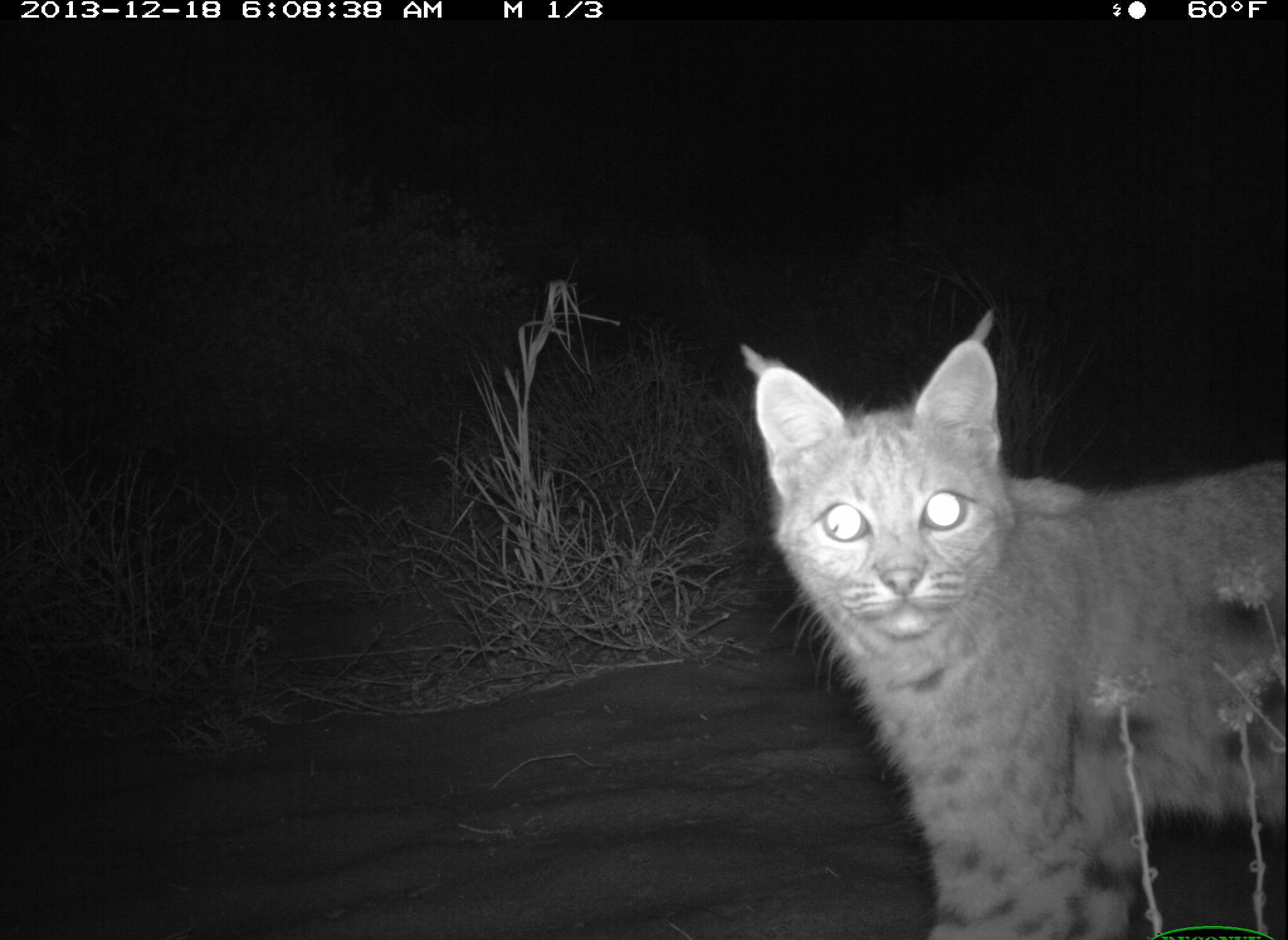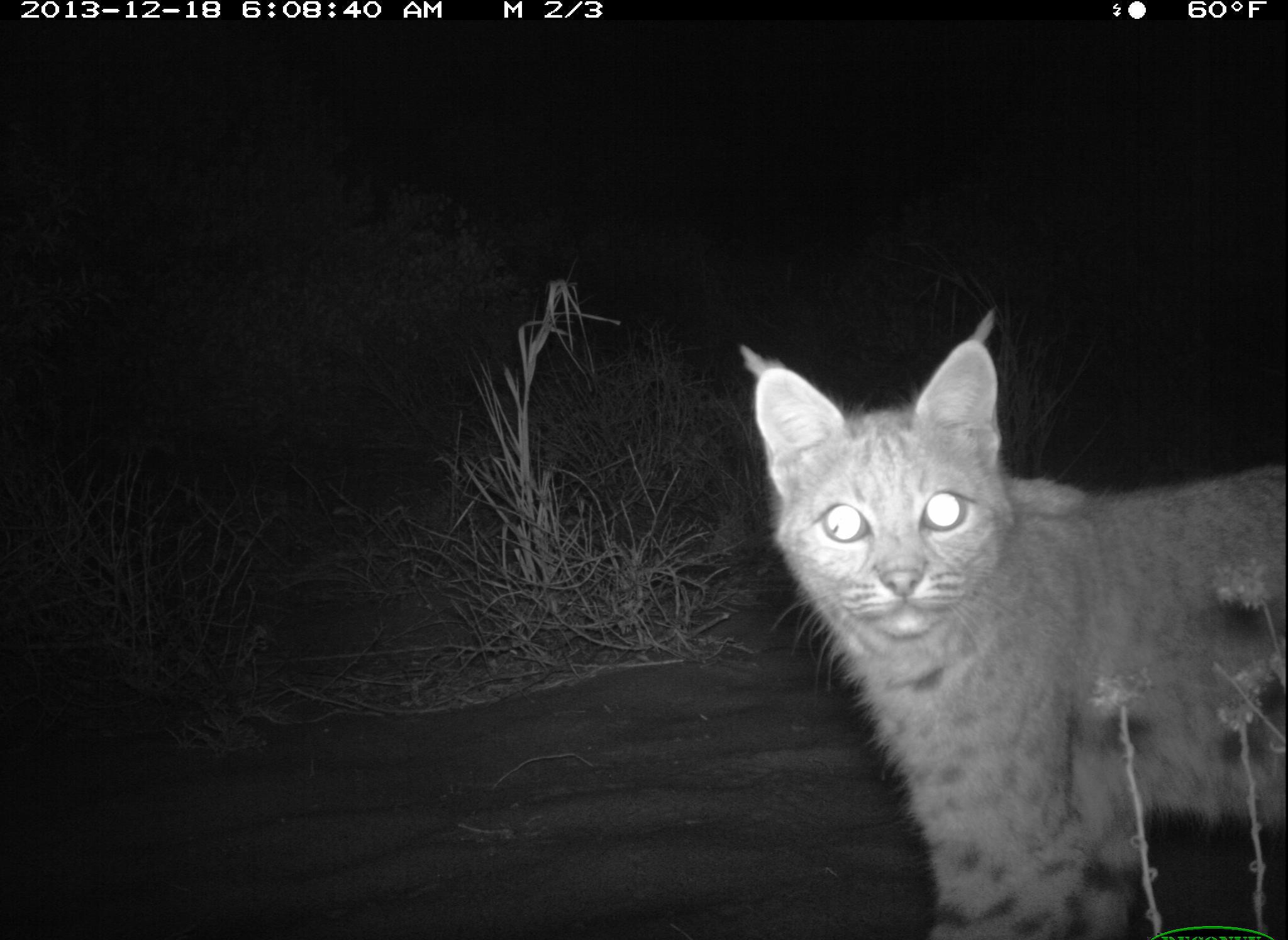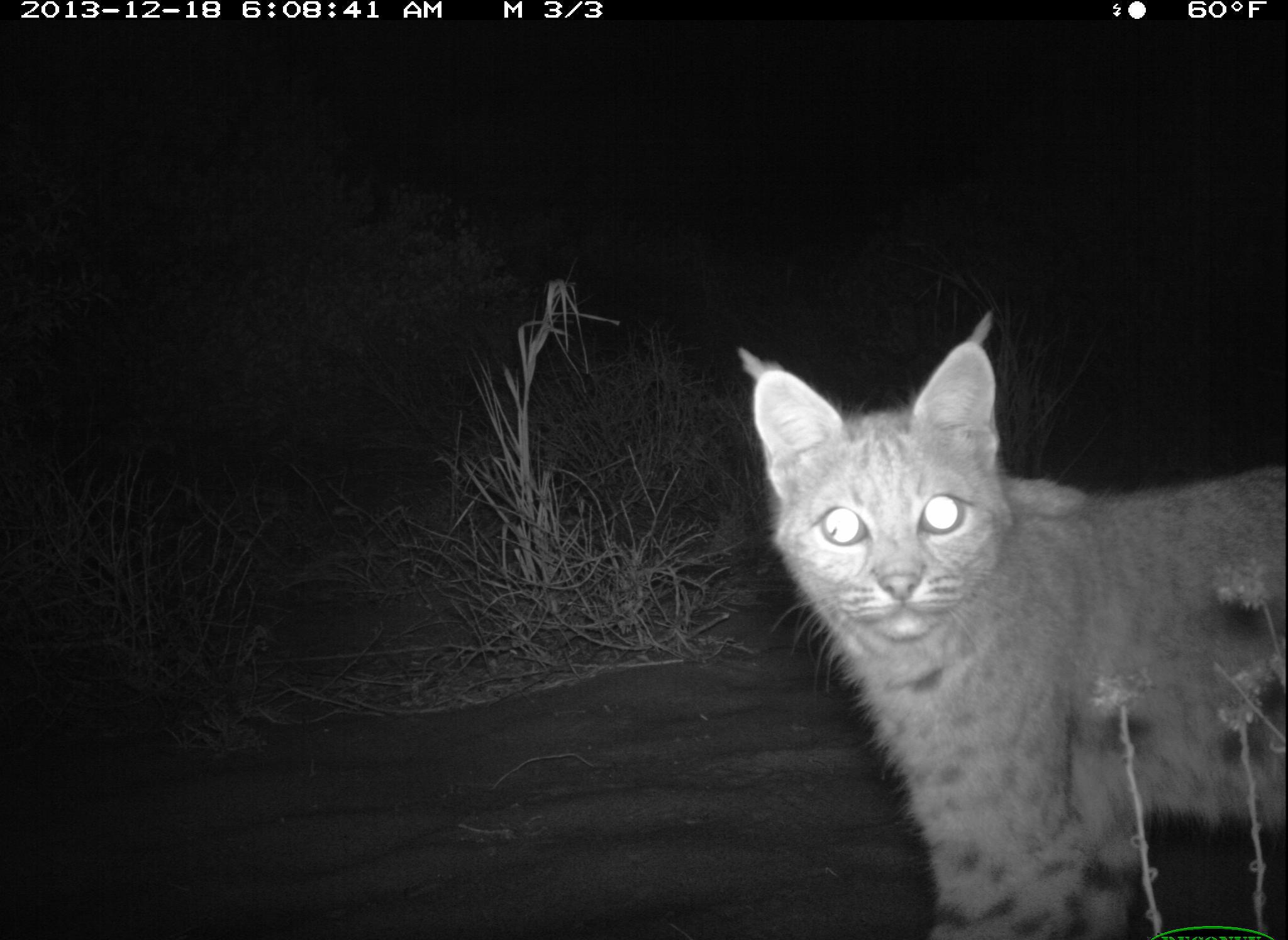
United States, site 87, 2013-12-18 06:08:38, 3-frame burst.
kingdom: Animalia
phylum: Chordata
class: Mammalia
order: Carnivora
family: Felidae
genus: Lynx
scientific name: Lynx rufus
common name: bobcat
Bobcat (Lynx rufus).